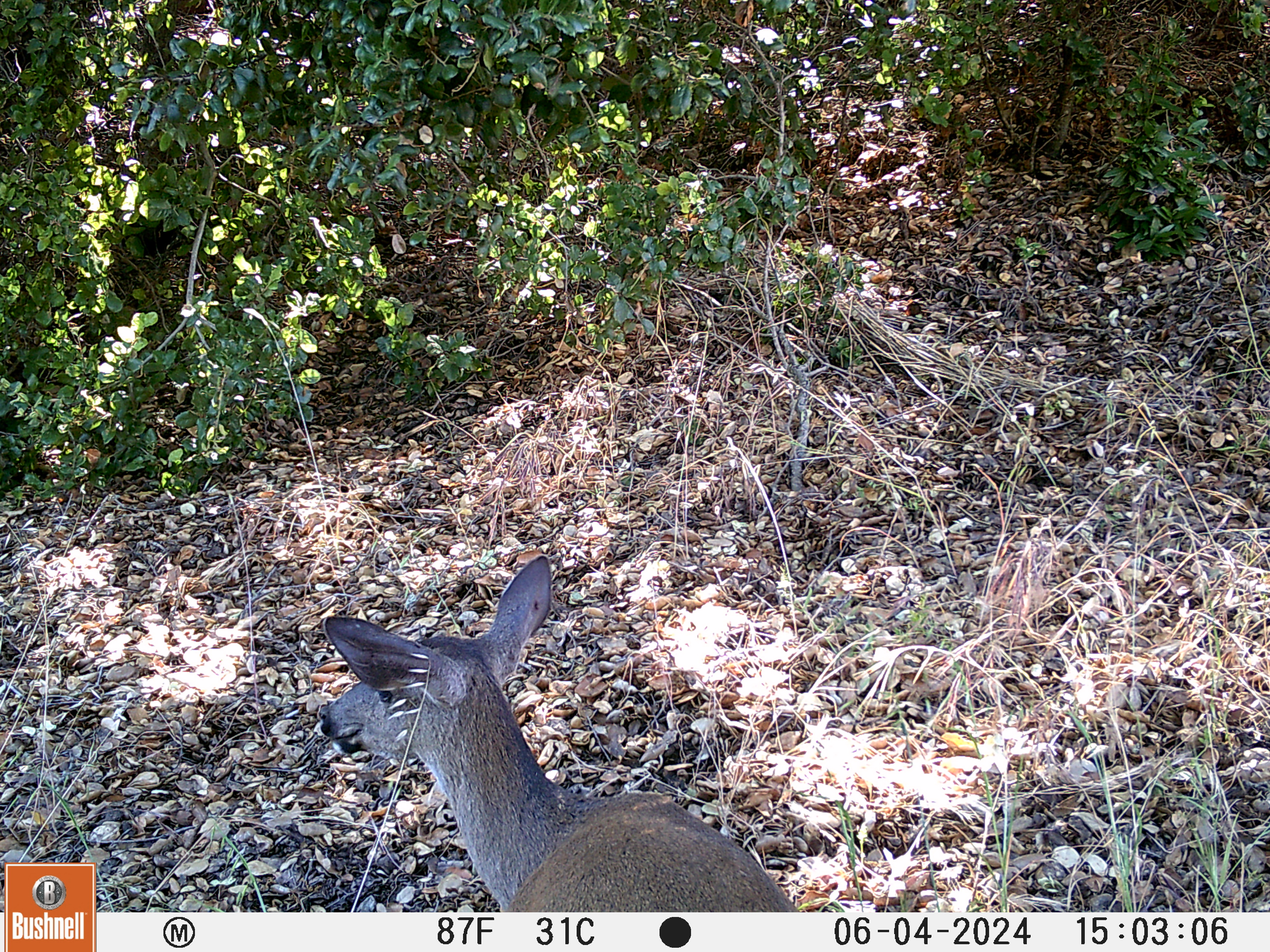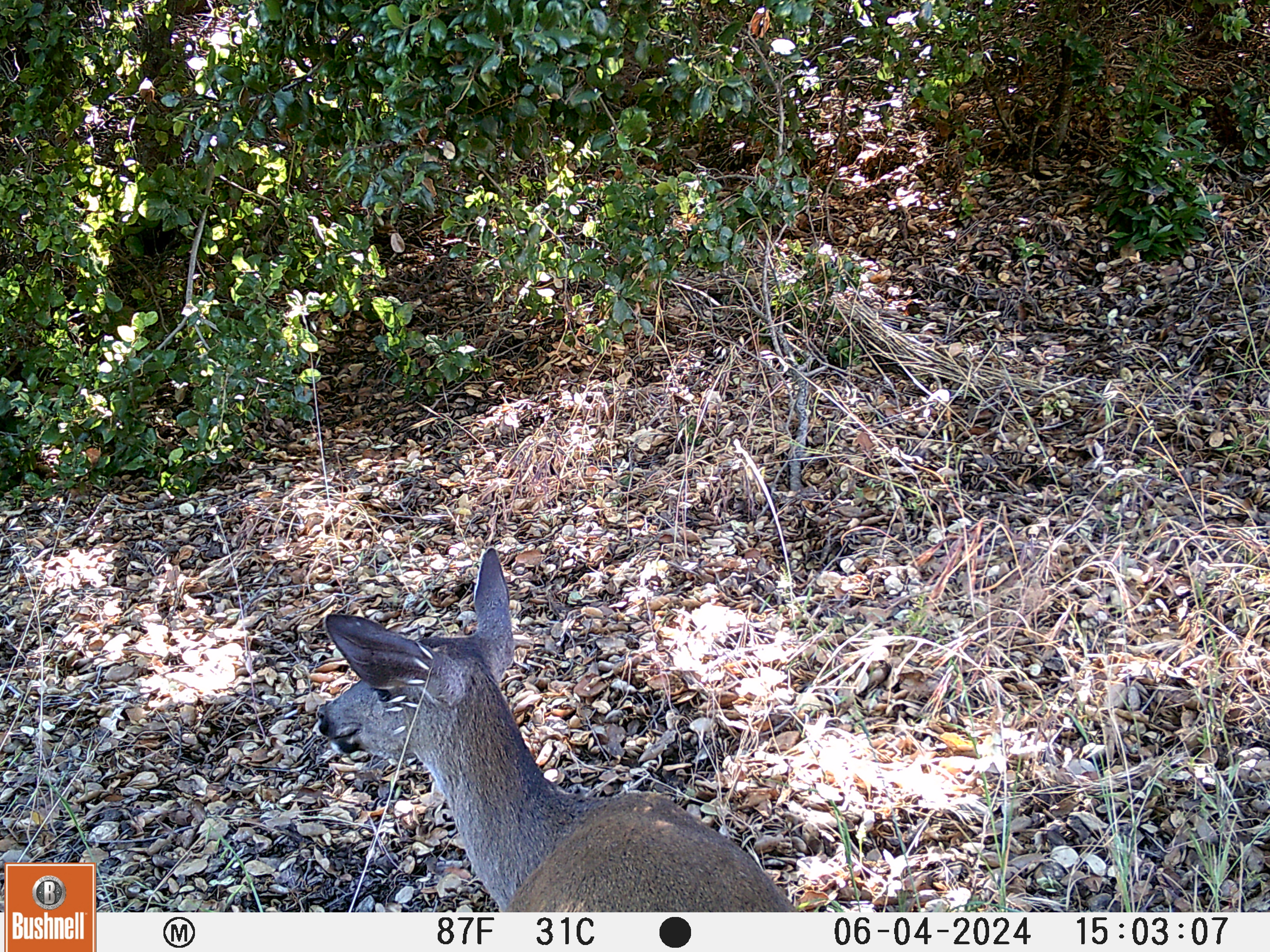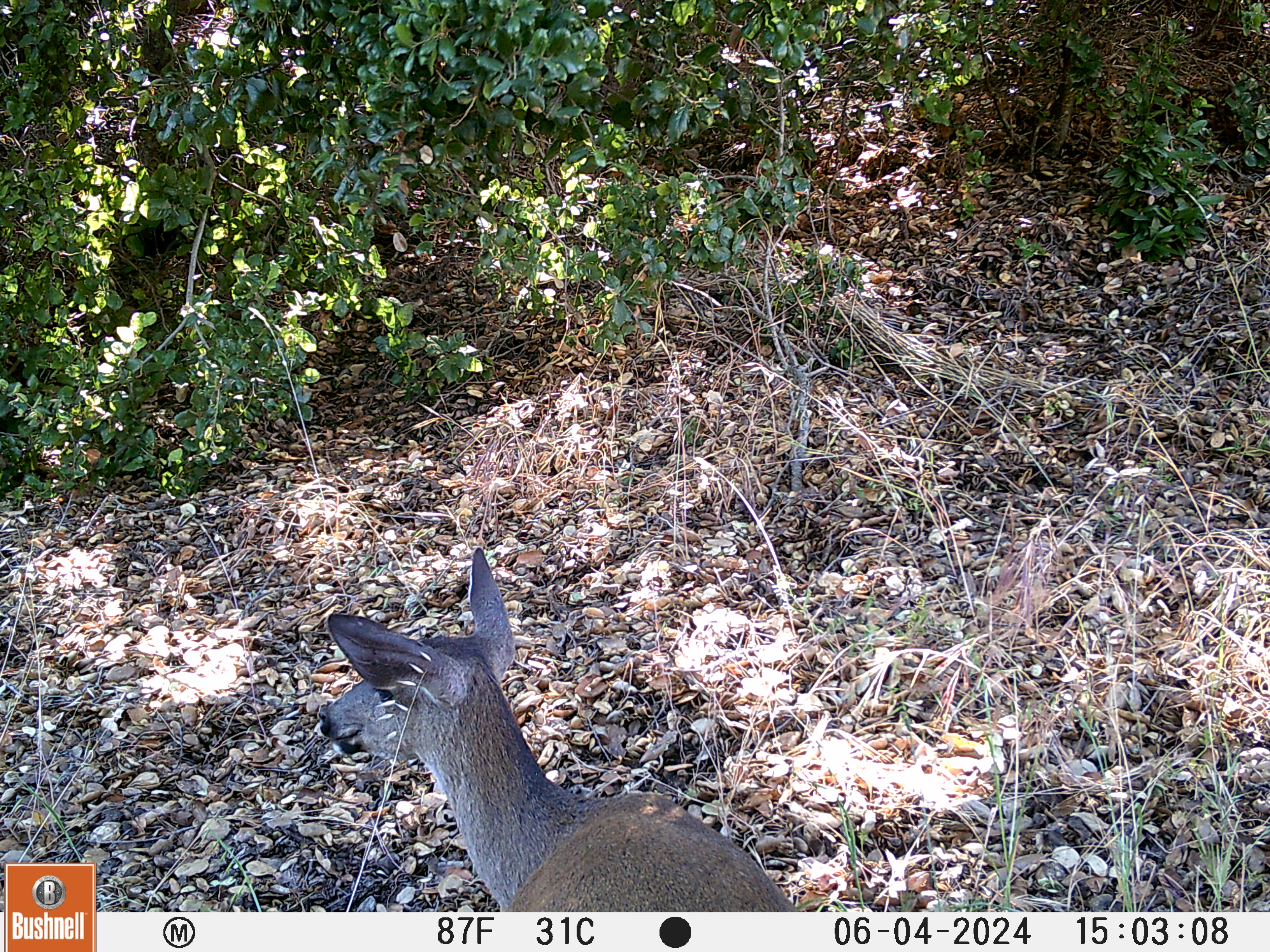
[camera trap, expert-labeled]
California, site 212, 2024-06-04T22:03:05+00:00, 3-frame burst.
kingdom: Animalia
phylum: Chordata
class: Mammalia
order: Artiodactyla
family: Cervidae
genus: Odocoileus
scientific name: Odocoileus hemionus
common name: mule deer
Mule deer (Odocoileus hemionus).